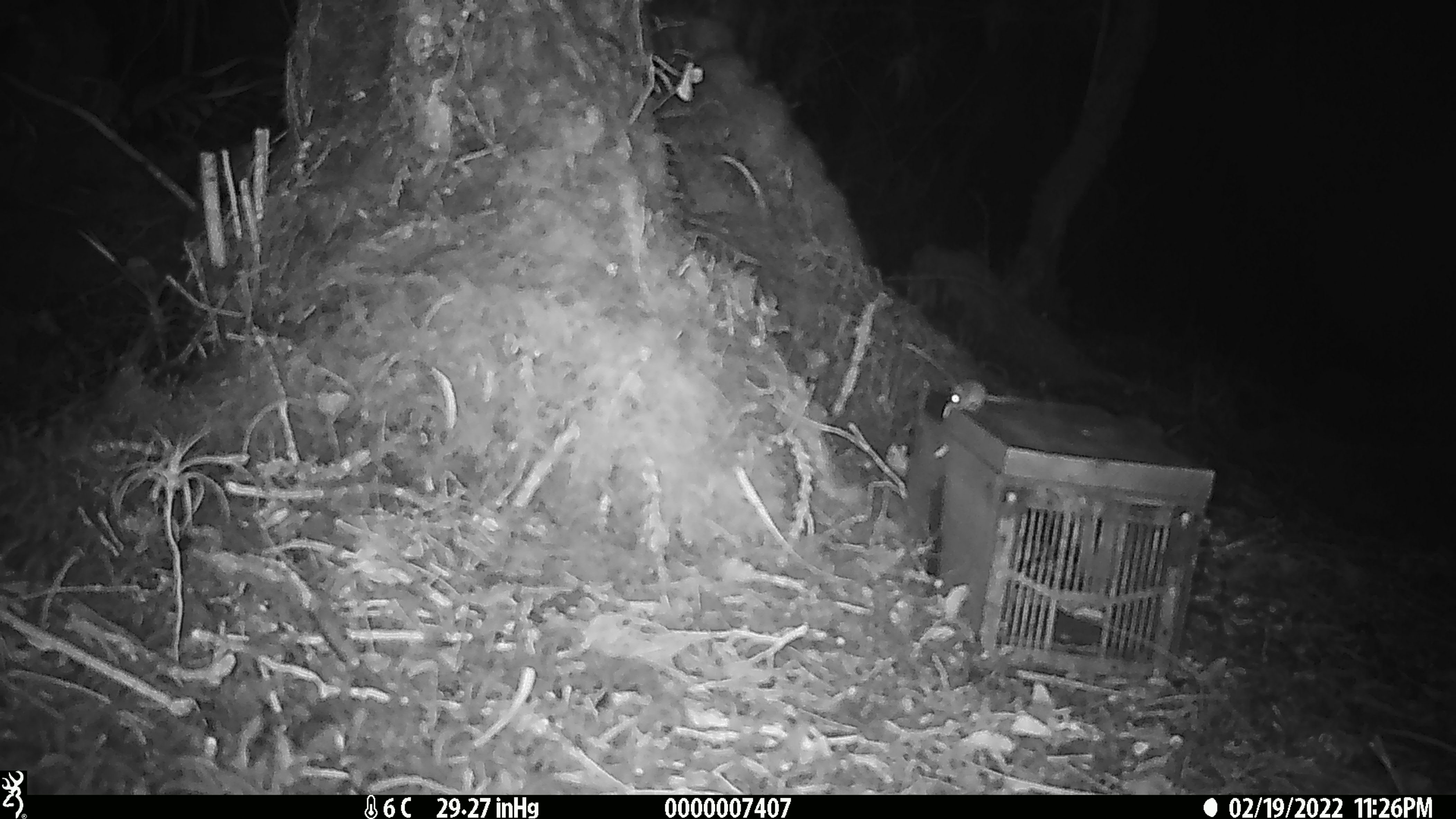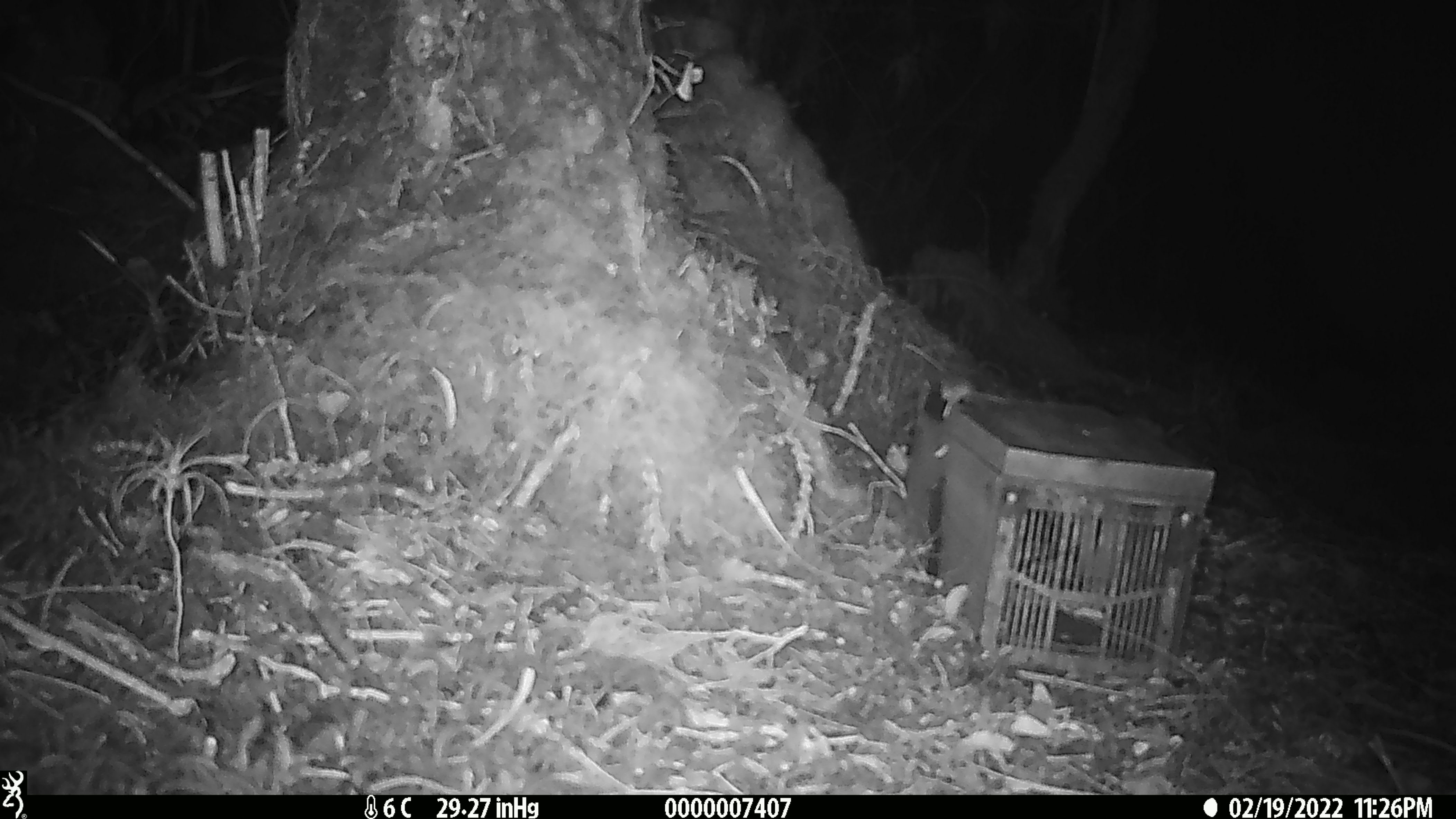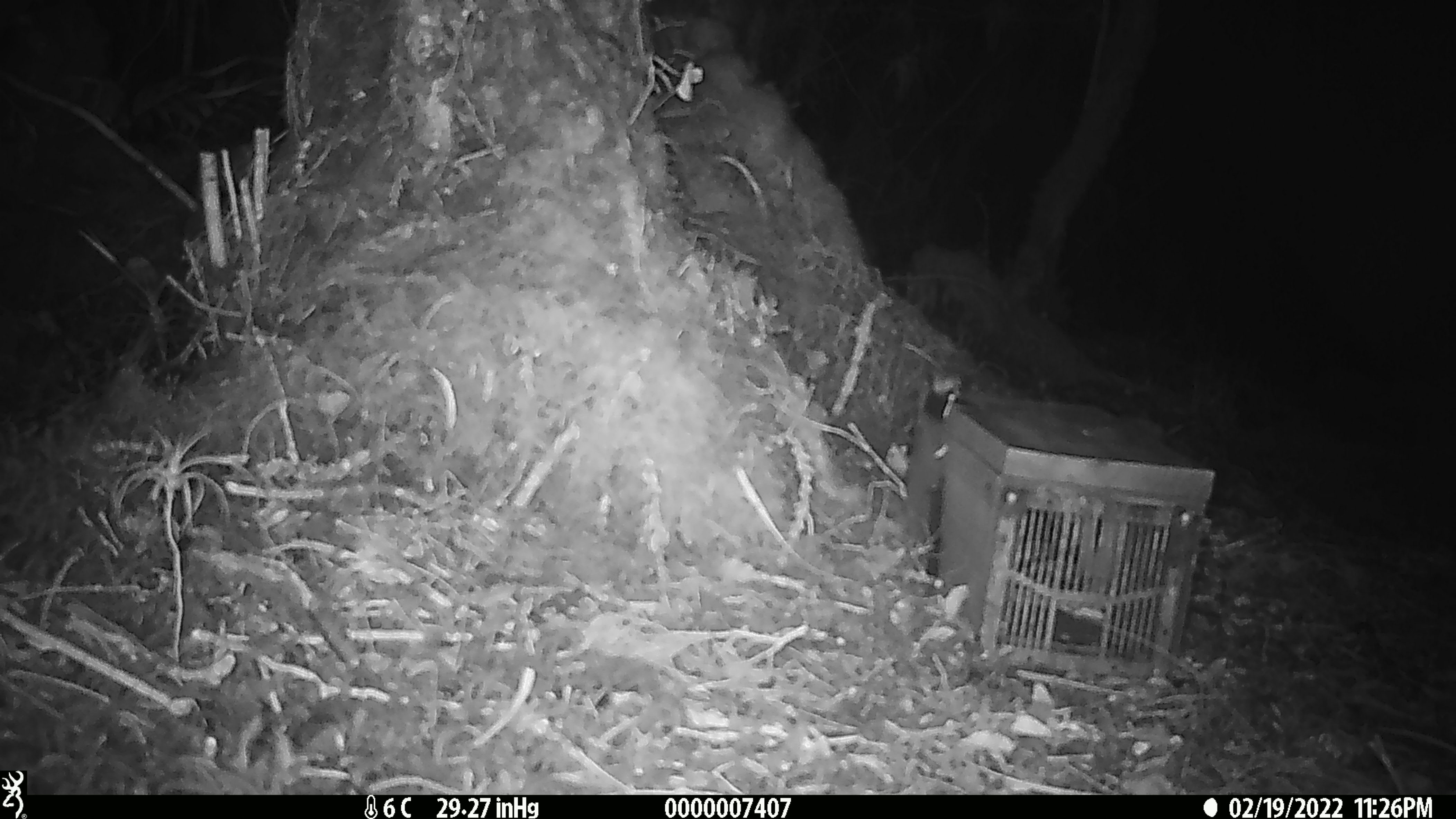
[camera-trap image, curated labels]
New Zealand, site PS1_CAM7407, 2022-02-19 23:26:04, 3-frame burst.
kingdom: Animalia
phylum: Chordata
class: Mammalia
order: Rodentia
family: Muridae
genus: Mus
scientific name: Mus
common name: mouse